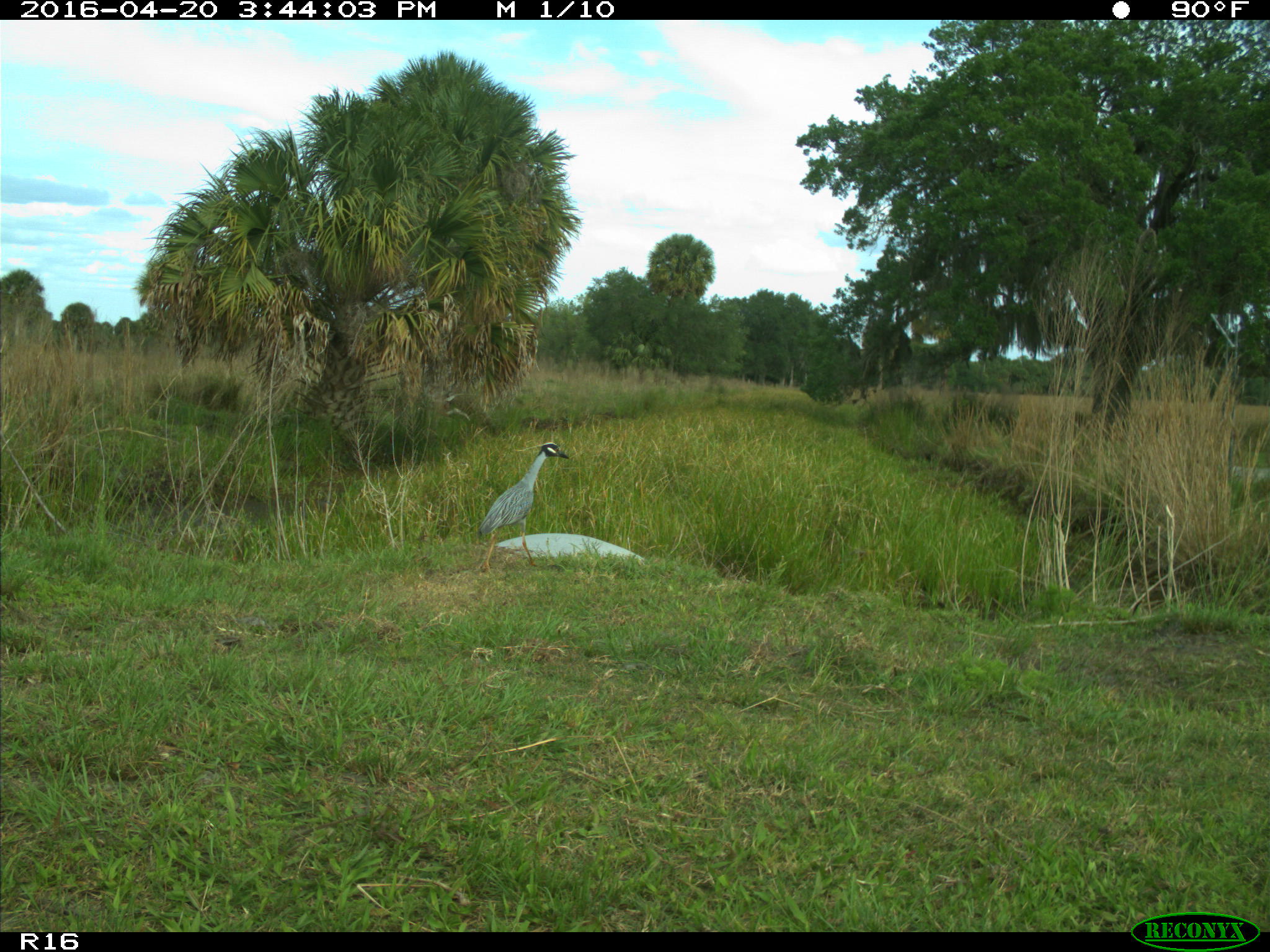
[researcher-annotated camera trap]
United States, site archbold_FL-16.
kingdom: Animalia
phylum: Chordata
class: Aves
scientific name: Aves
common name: birds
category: unidentified bird